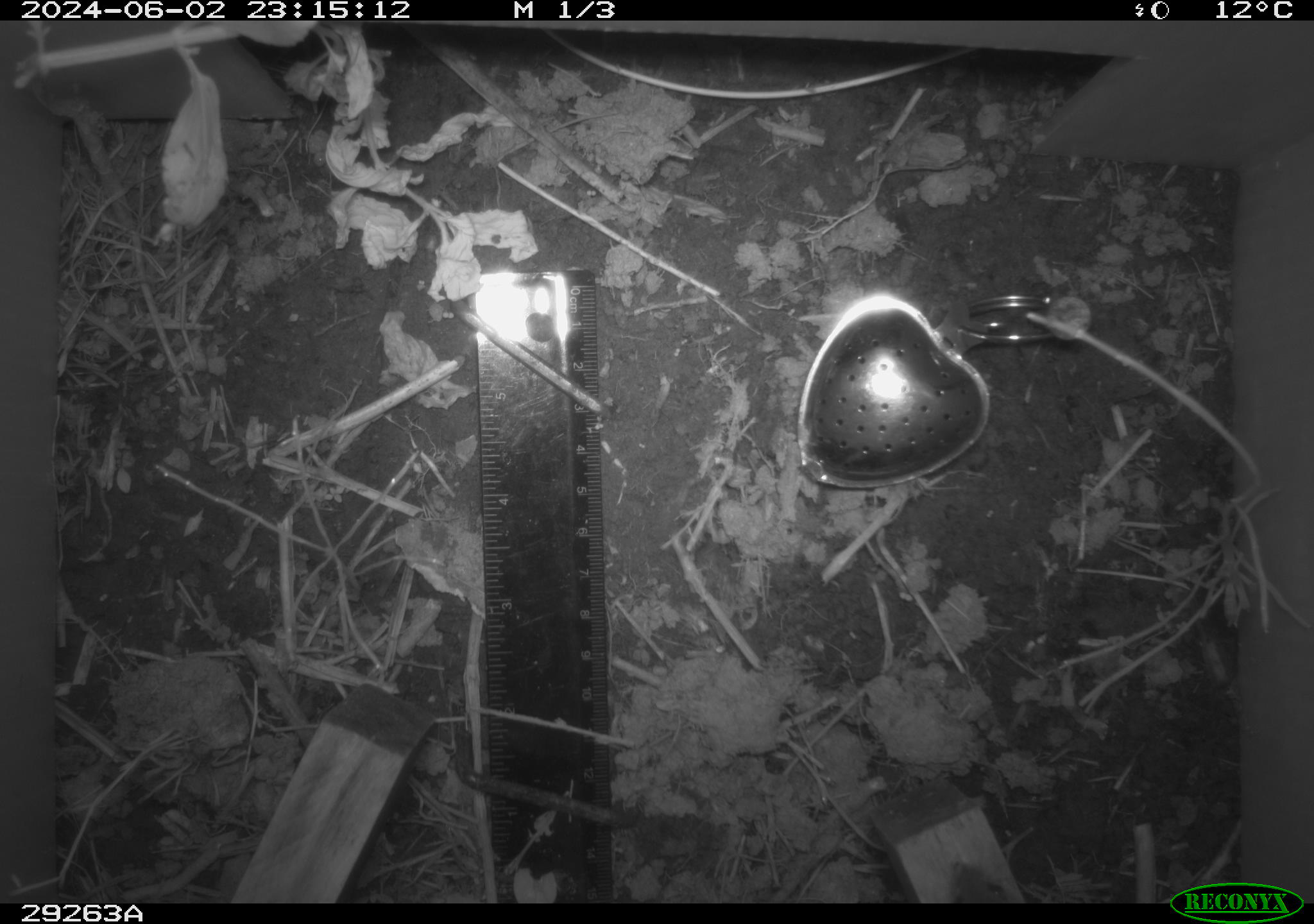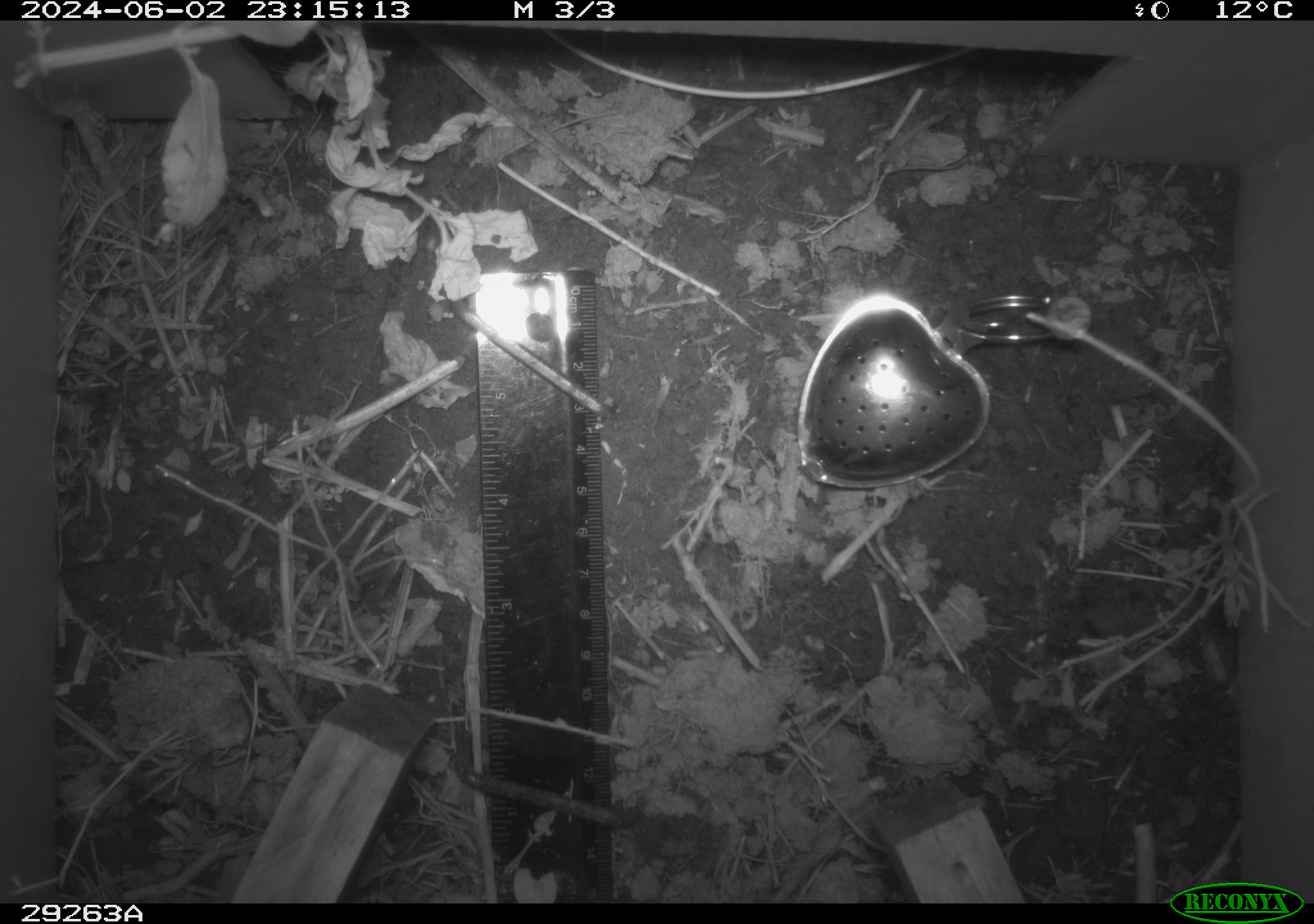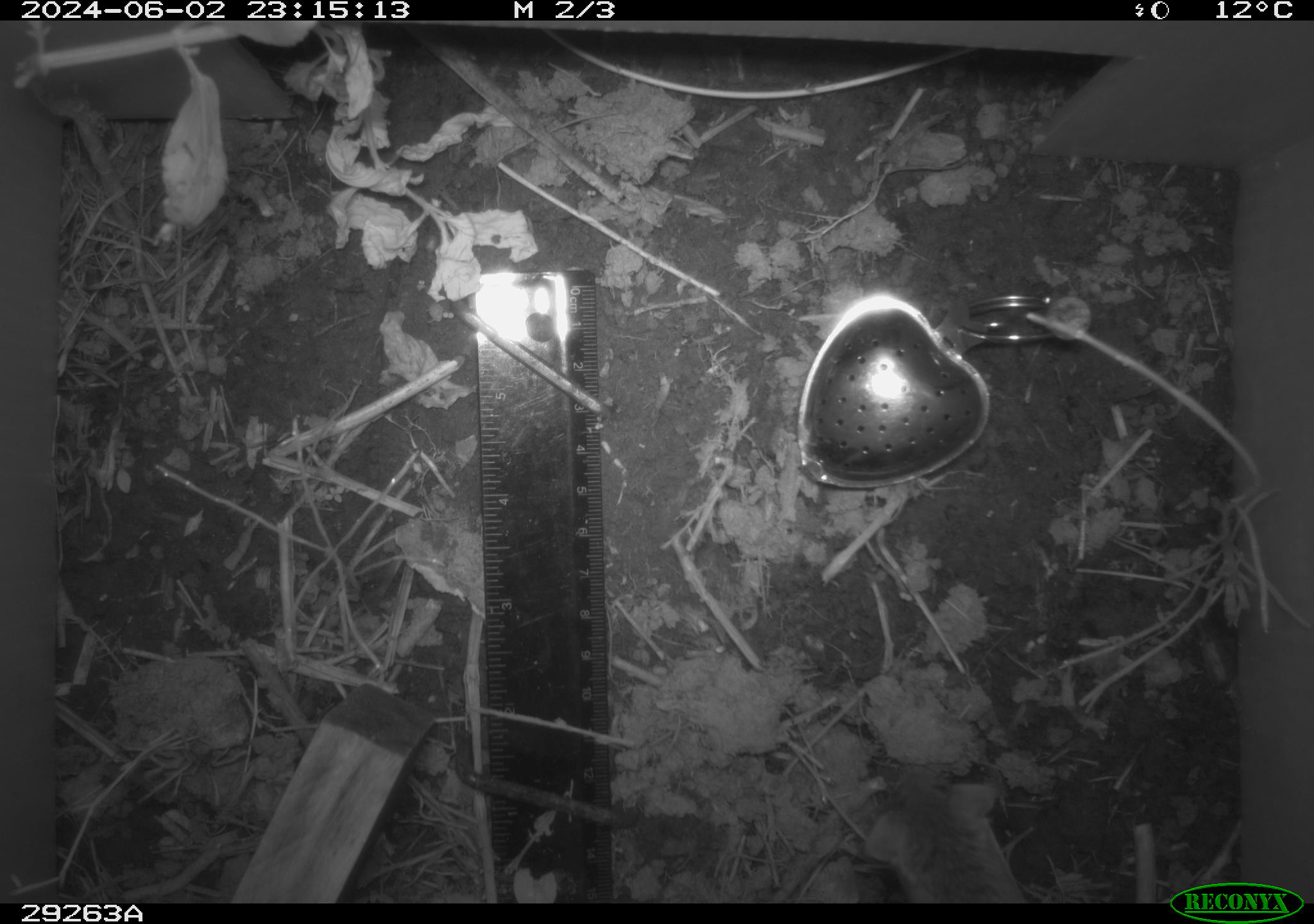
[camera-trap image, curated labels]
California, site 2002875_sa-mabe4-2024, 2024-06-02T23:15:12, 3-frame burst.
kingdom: Animalia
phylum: Chordata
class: Mammalia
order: Rodentia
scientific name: Rodentia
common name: rodent